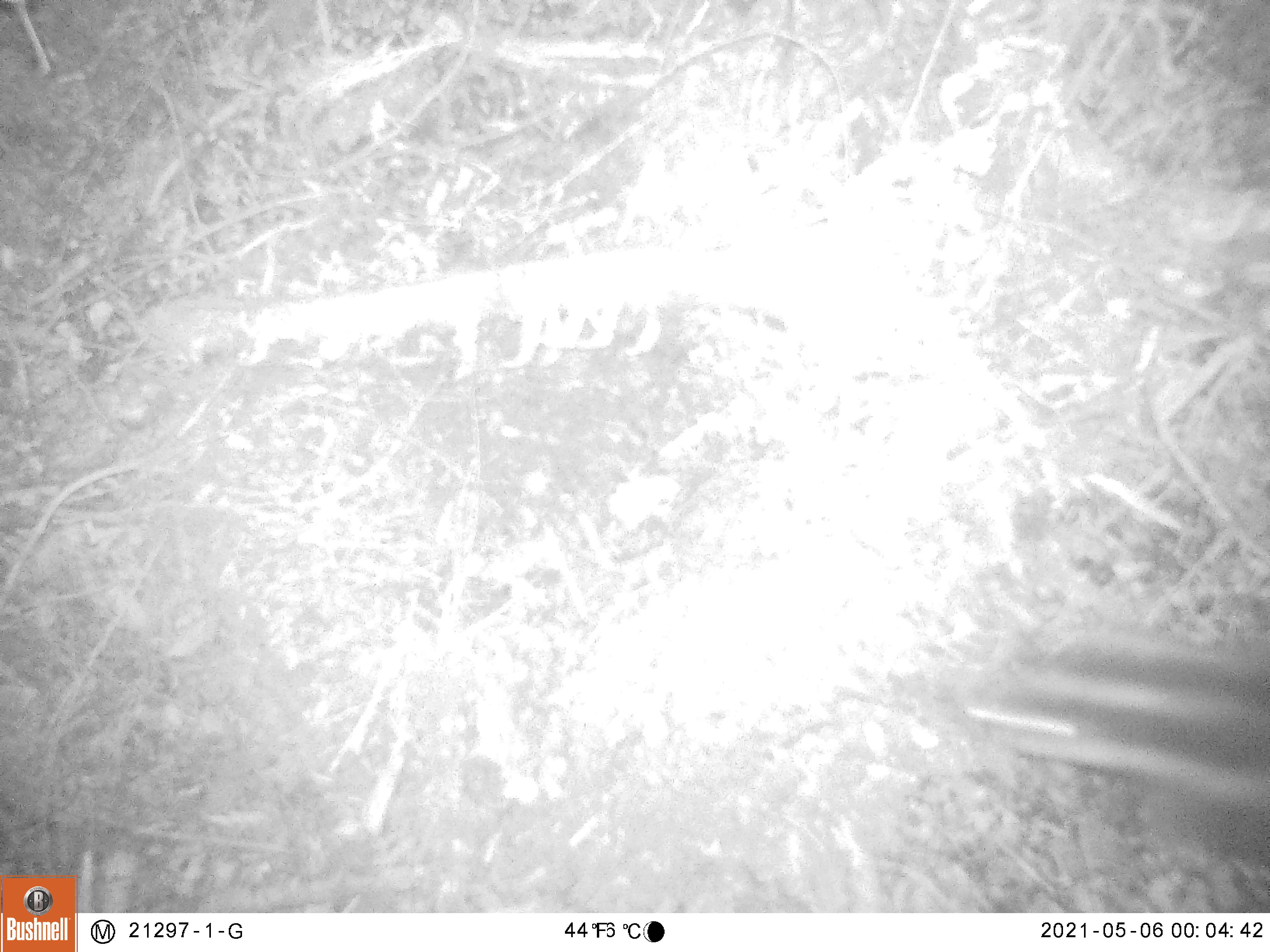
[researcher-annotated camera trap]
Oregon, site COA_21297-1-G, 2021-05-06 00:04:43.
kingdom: Animalia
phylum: Chordata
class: Mammalia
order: Carnivora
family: Mephitidae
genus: Spilogale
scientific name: Spilogale gracilis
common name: western spotted skunk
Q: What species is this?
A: Western spotted skunk (Spilogale gracilis).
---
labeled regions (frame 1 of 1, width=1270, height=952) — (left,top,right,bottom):
western spotted skunk: (951,622,1268,842)